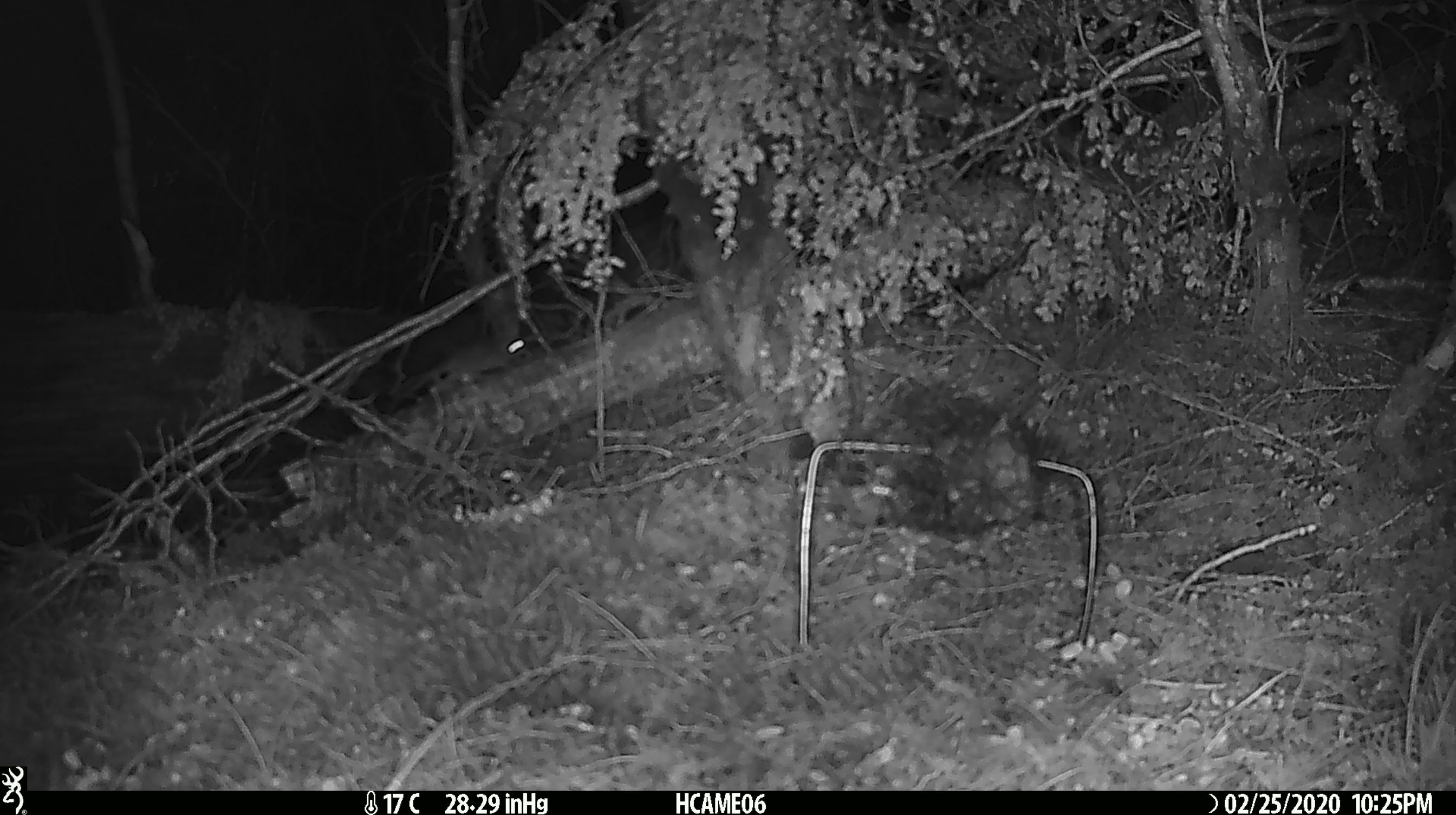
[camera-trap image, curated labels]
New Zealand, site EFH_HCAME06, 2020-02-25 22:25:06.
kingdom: Animalia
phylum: Chordata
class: Mammalia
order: Rodentia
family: Muridae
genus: Mus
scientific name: Mus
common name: mouse